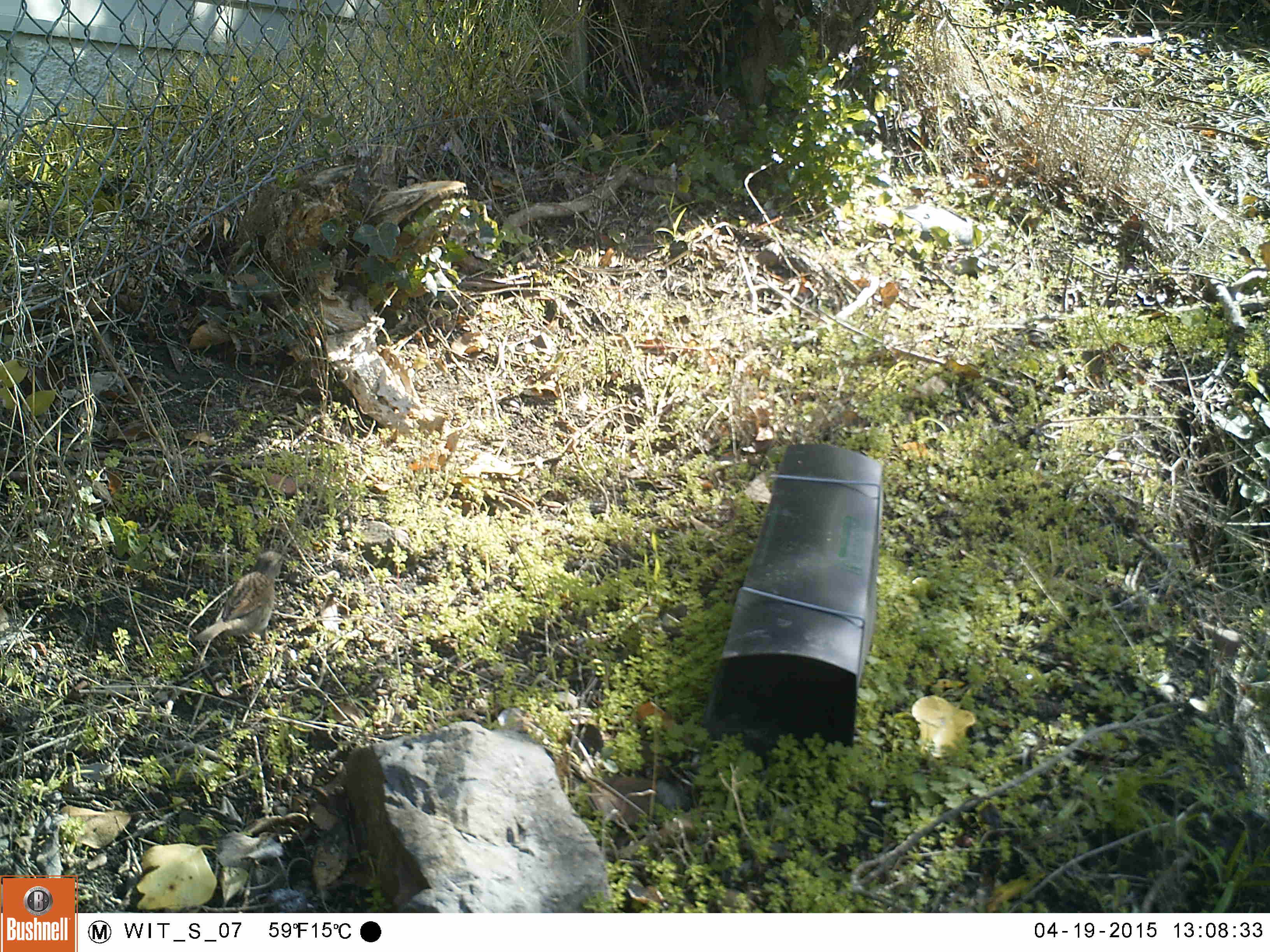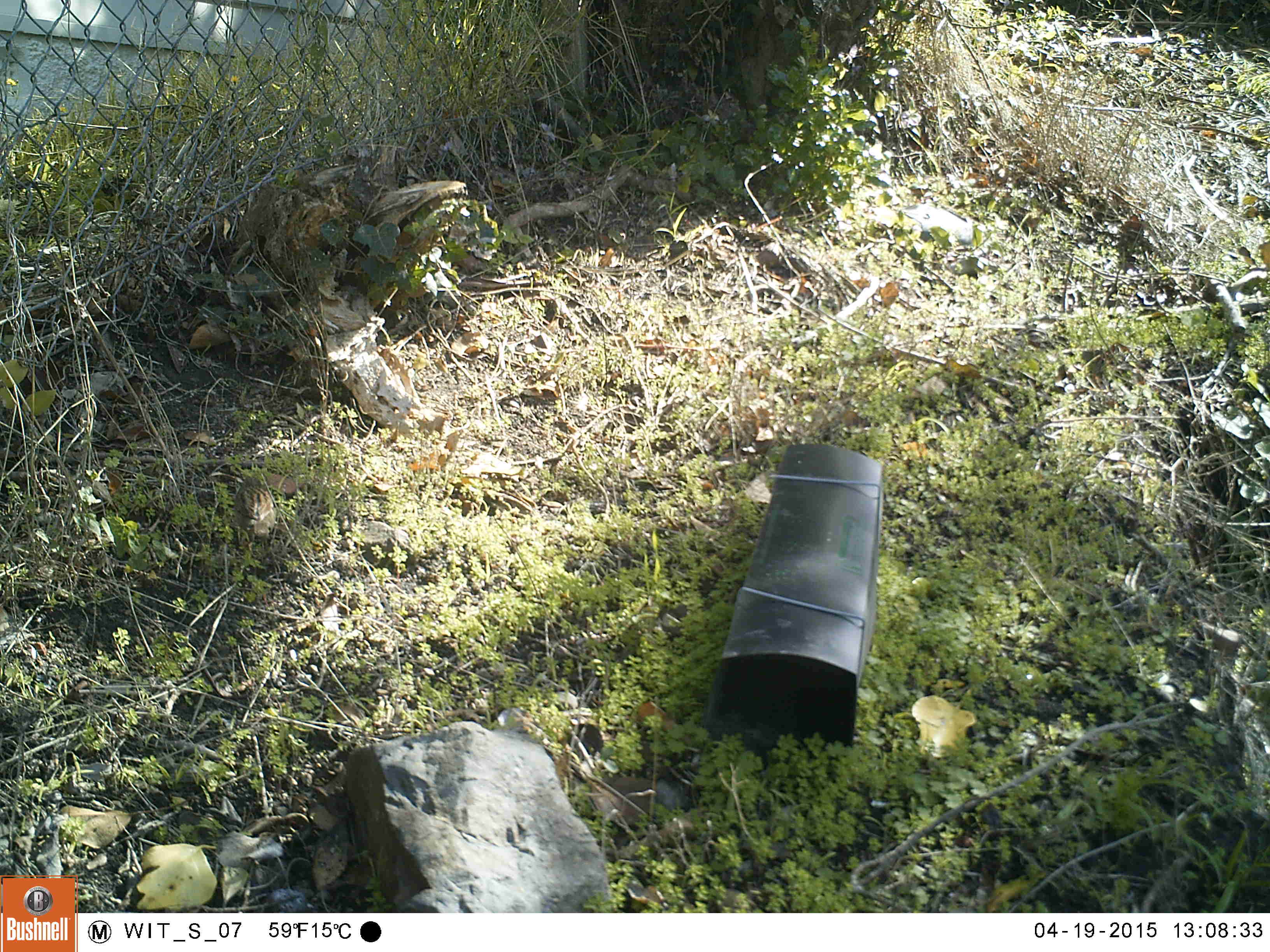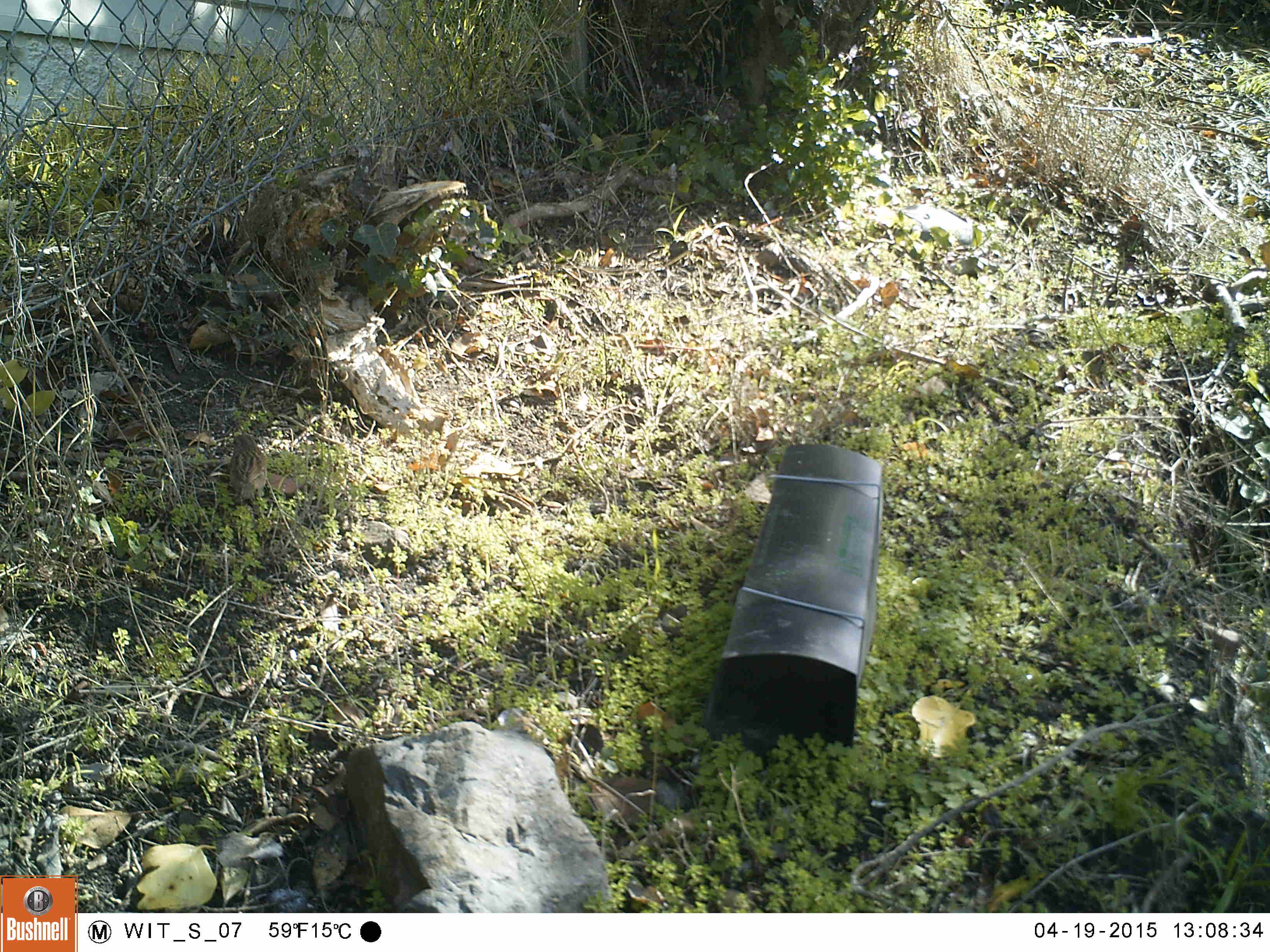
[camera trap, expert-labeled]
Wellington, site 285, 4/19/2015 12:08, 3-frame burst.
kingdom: Animalia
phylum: Chordata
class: Aves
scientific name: Aves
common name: bird